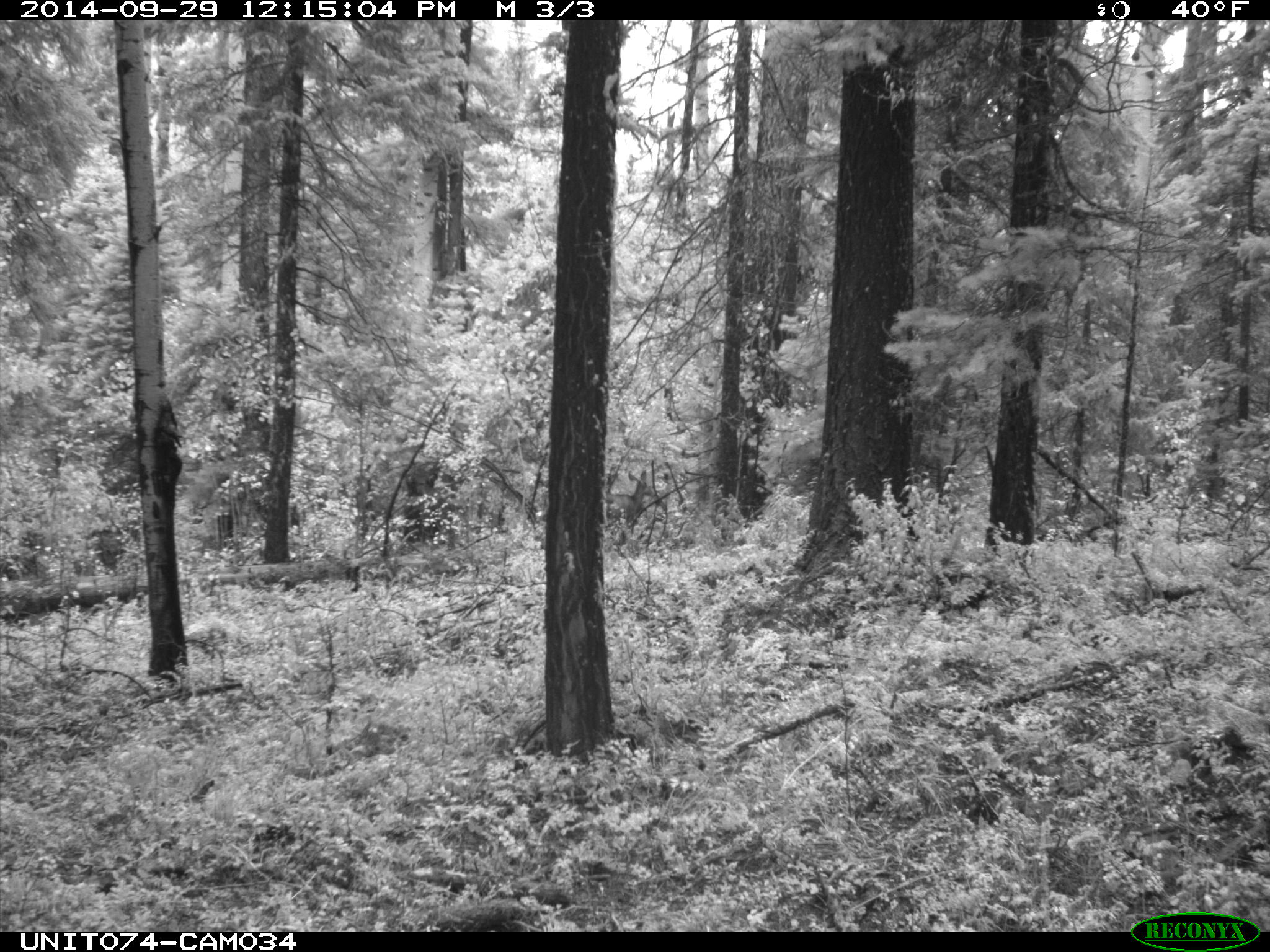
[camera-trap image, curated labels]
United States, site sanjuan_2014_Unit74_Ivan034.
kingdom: Animalia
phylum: Chordata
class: Mammalia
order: Artiodactyla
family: Cervidae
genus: Odocoileus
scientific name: Odocoileus hemionus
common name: mule deer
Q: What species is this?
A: Odocoileus hemionus (mule deer).